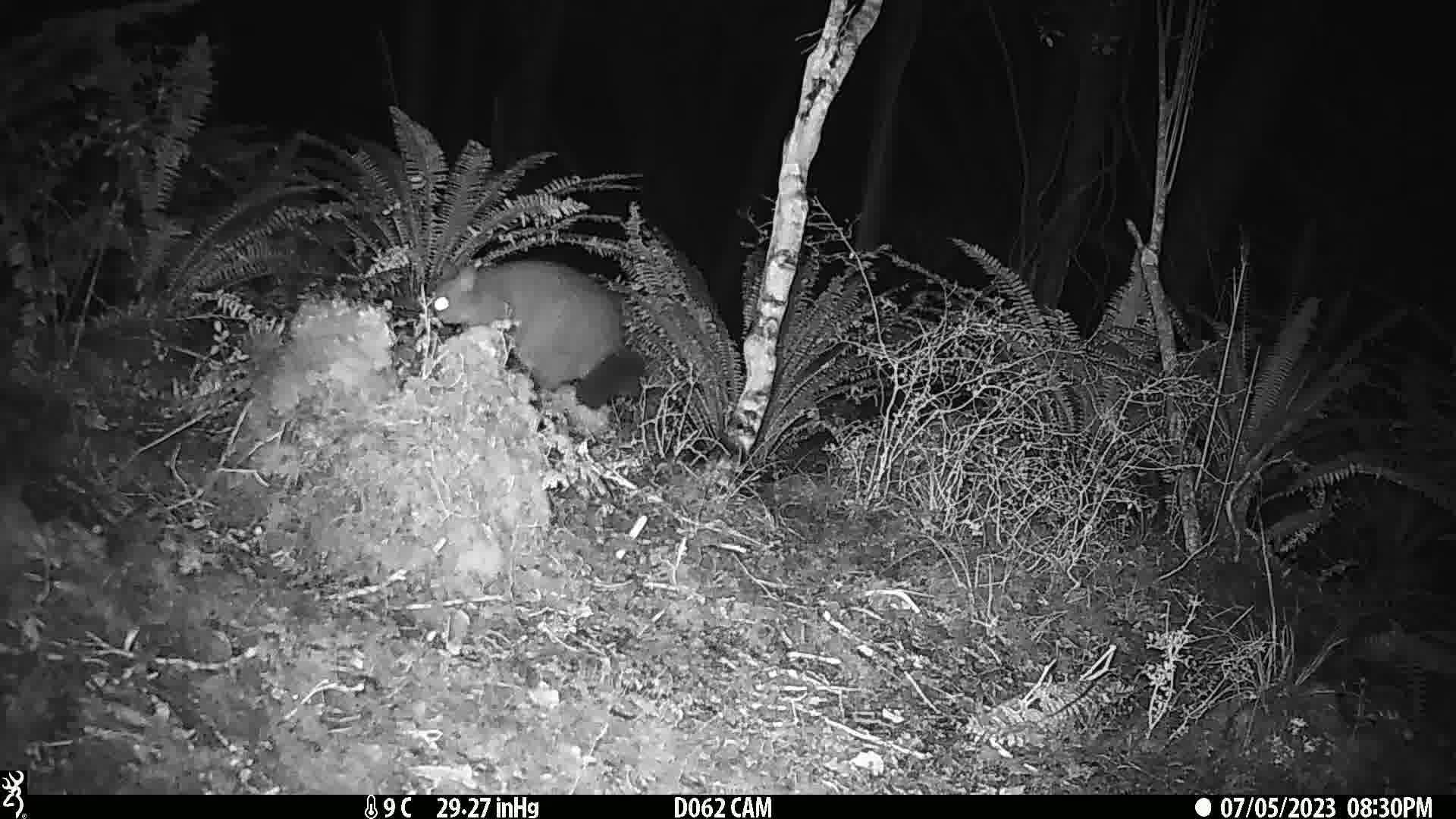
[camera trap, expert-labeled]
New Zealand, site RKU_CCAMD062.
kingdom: Animalia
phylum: Chordata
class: Mammalia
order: Diprotodontia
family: Phalangeridae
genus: Trichosurus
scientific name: Trichosurus vulpecula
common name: common brushtail possum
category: possum